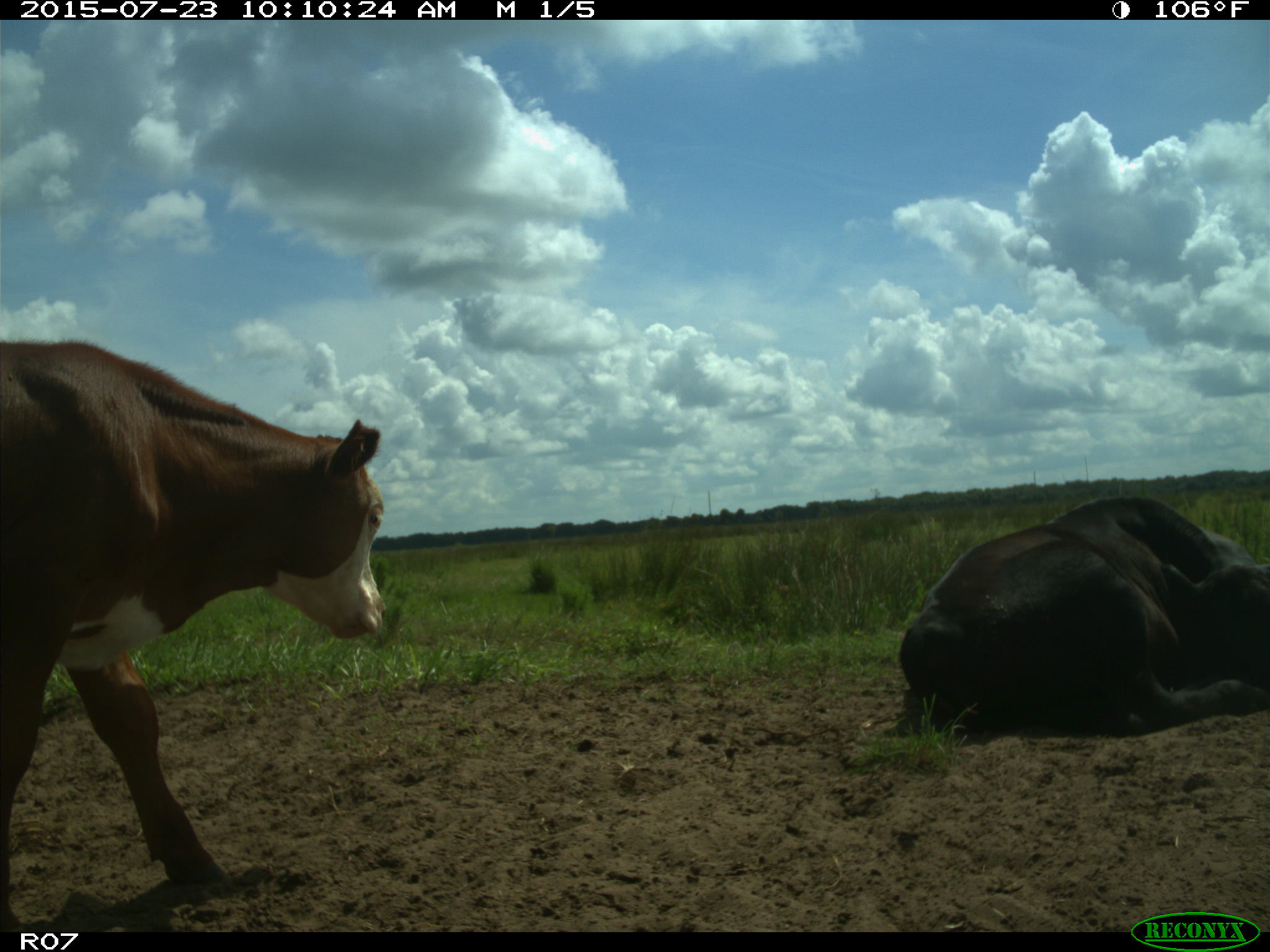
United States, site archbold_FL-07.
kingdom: Animalia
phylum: Chordata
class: Mammalia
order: Artiodactyla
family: Bovidae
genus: Bos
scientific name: Bos taurus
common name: domestic cow